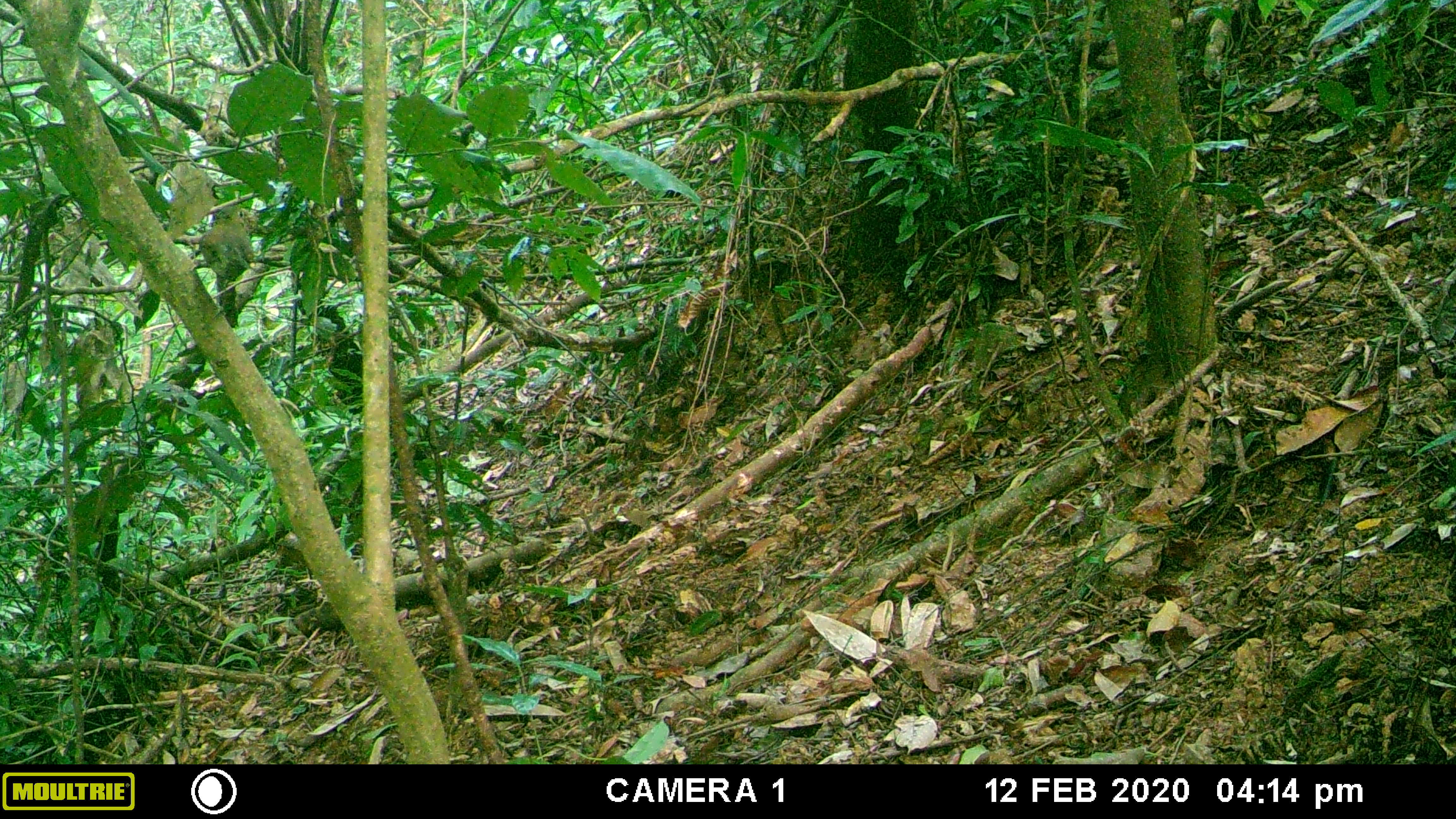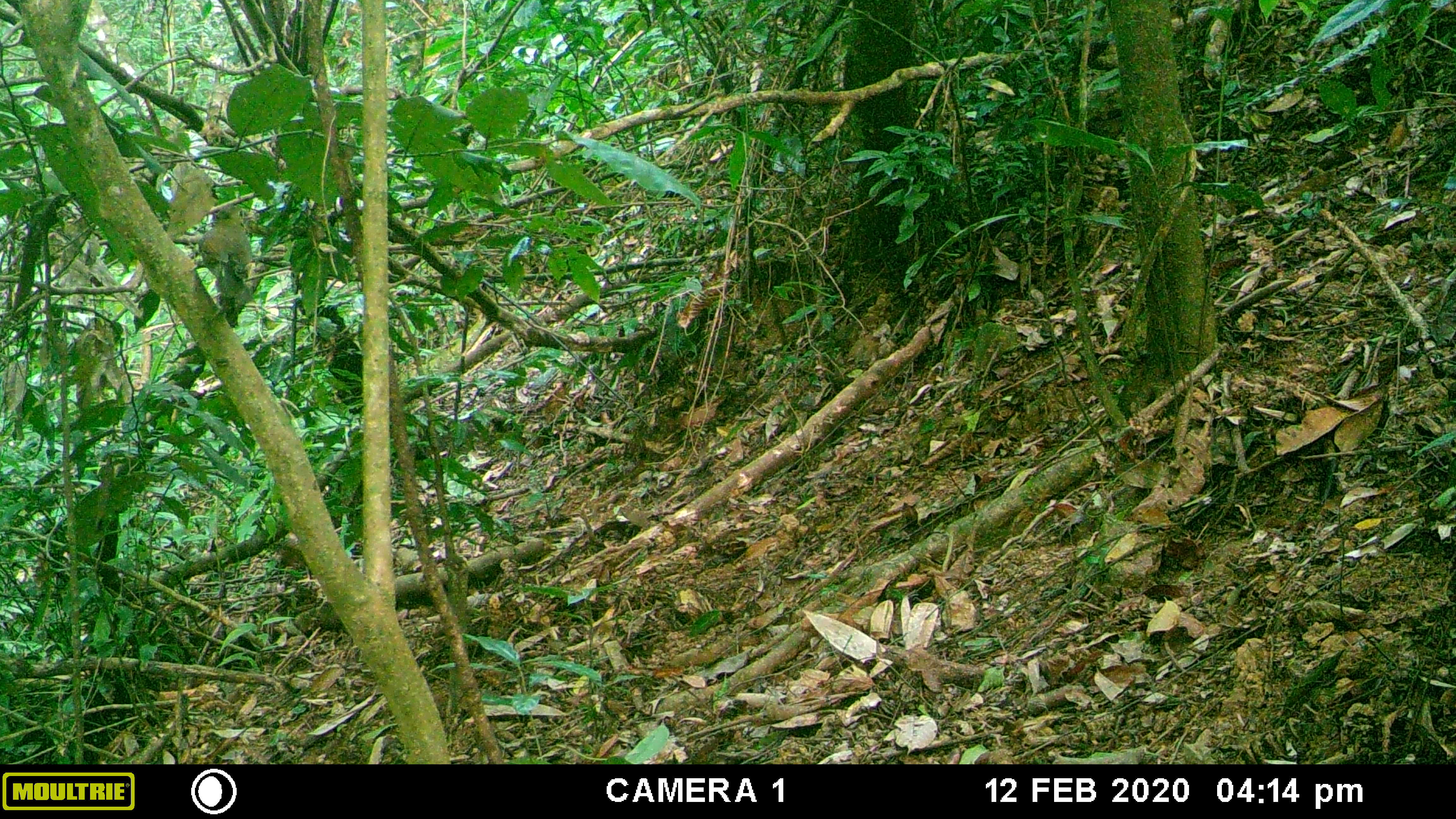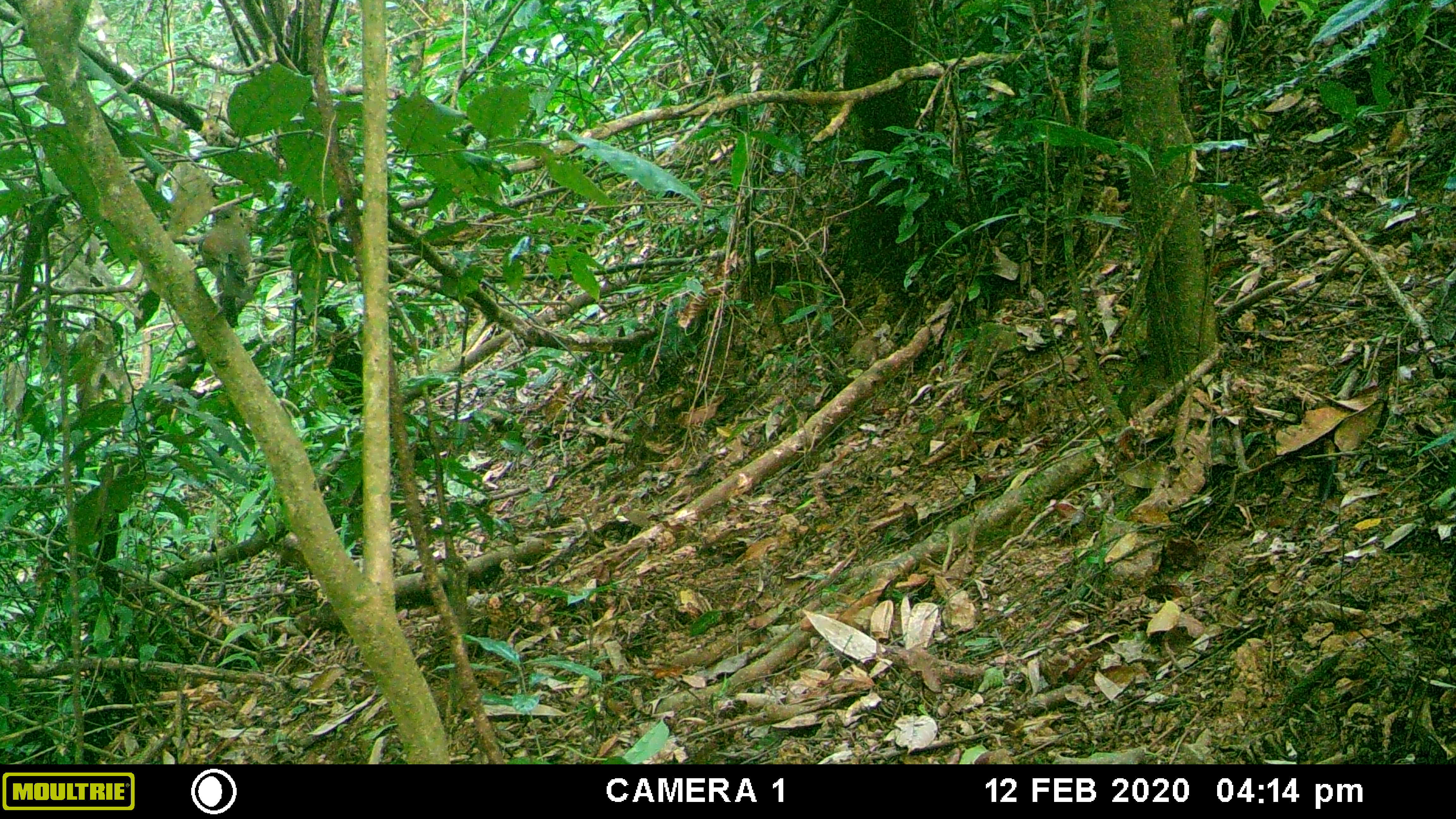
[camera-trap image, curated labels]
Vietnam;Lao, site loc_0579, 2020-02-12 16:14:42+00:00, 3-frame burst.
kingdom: Animalia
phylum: Chordata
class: Aves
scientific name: Aves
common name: bird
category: unidentified bird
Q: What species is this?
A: Unidentified bird (bird) (Aves).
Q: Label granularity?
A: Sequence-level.